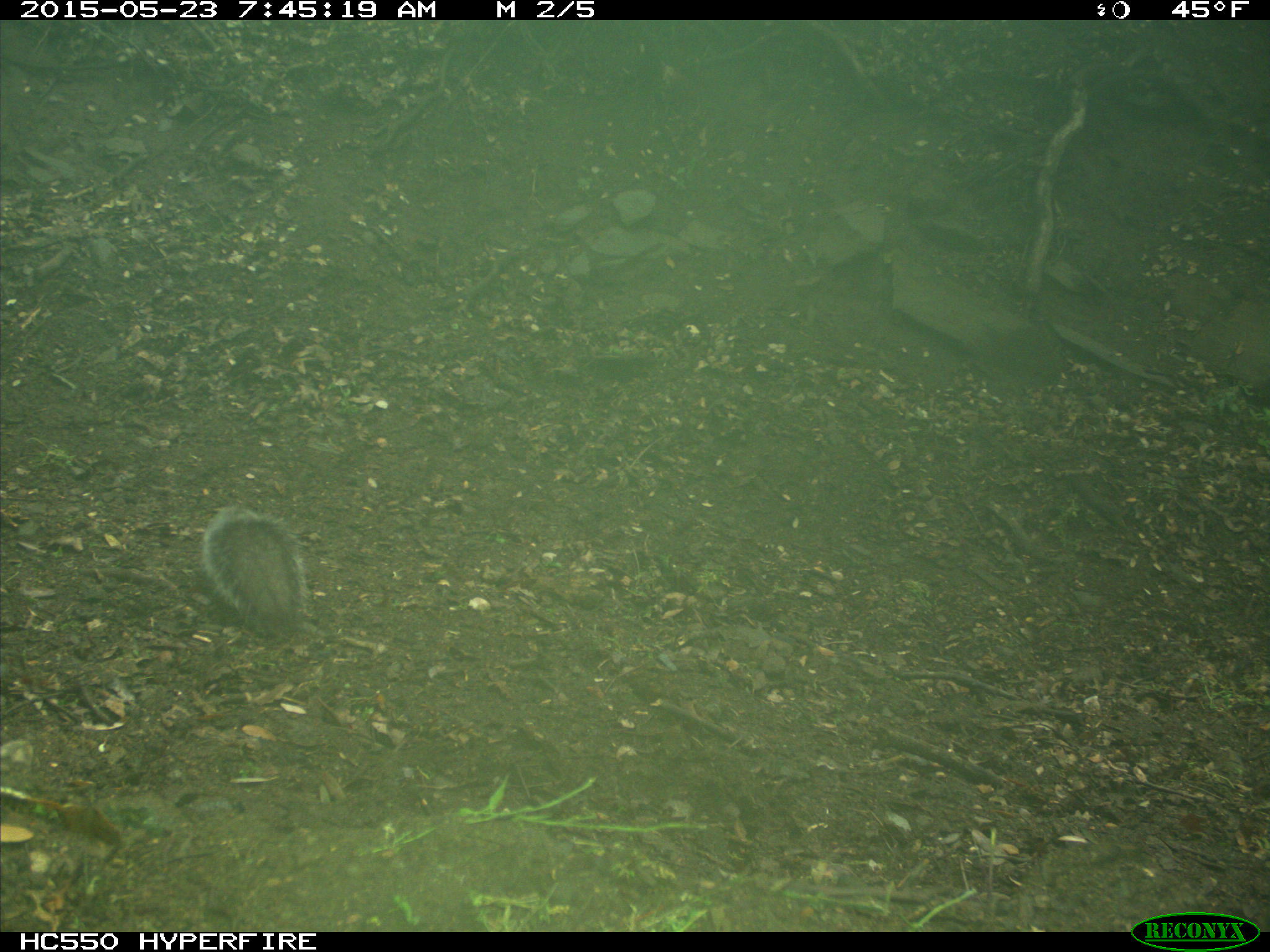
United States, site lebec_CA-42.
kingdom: Animalia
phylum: Chordata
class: Mammalia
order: Rodentia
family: Sciuridae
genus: Sciurus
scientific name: Sciurus carolinensis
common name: eastern gray squirrel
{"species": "Sciurus carolinensis (eastern gray squirrel)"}